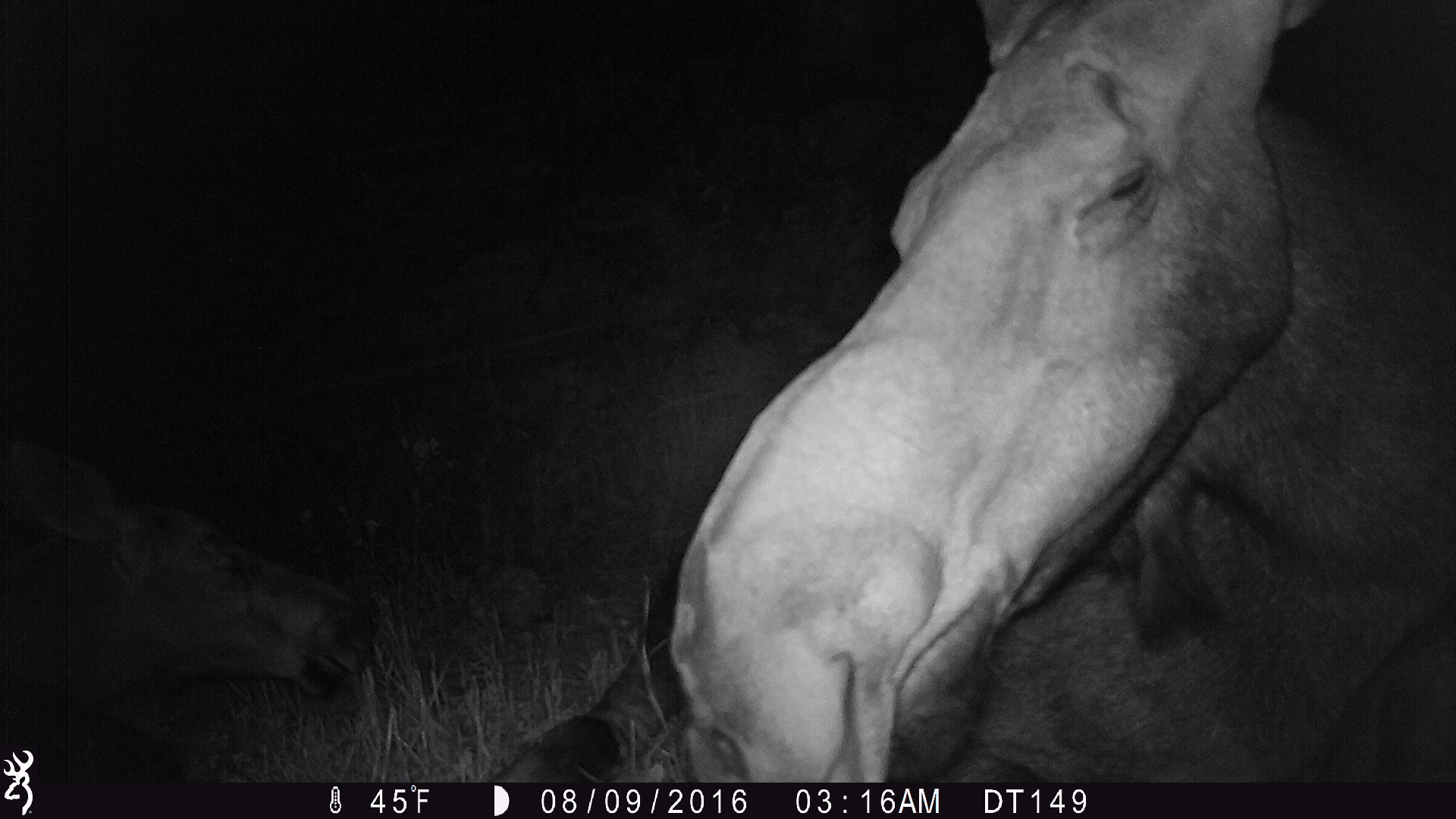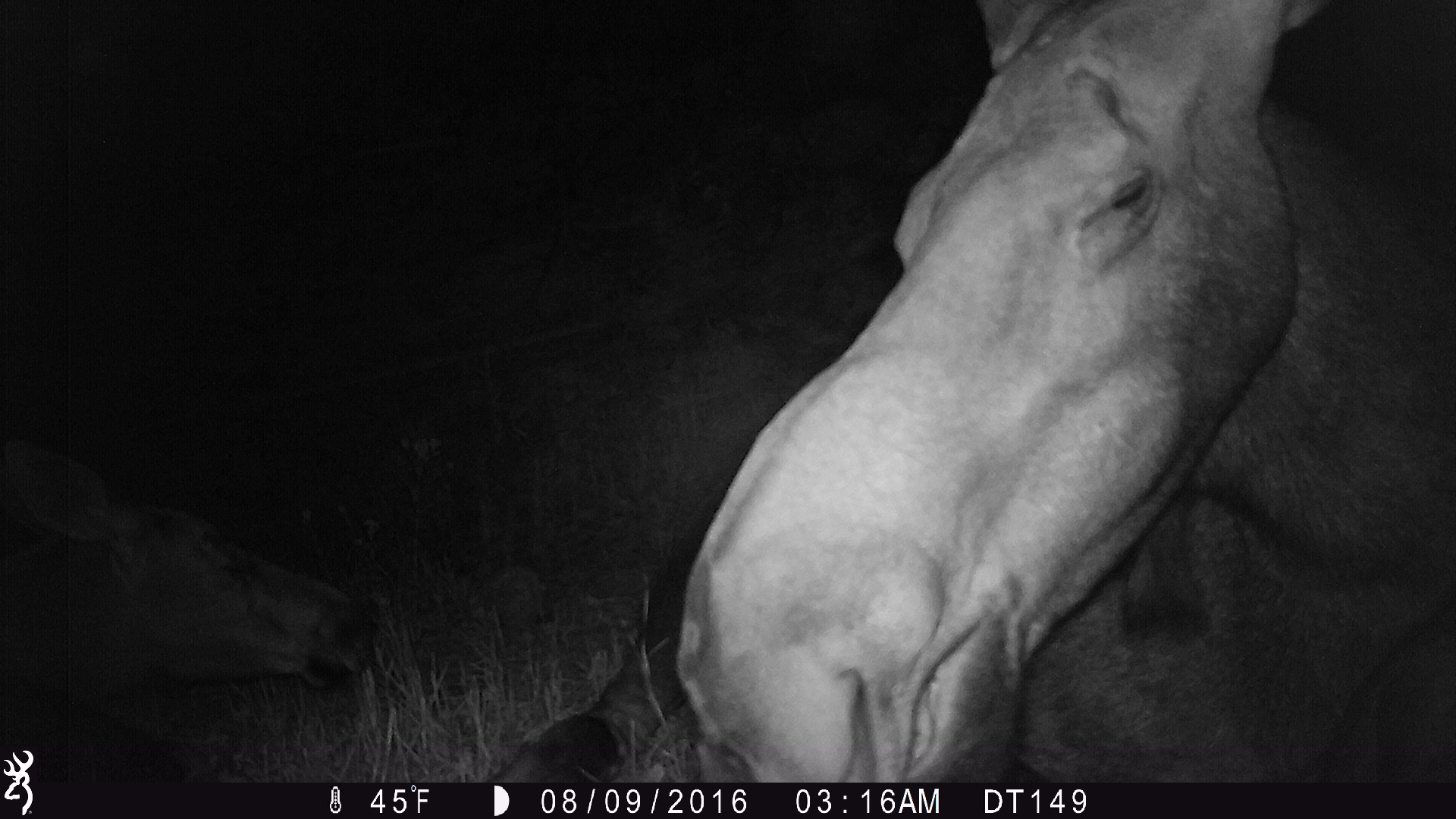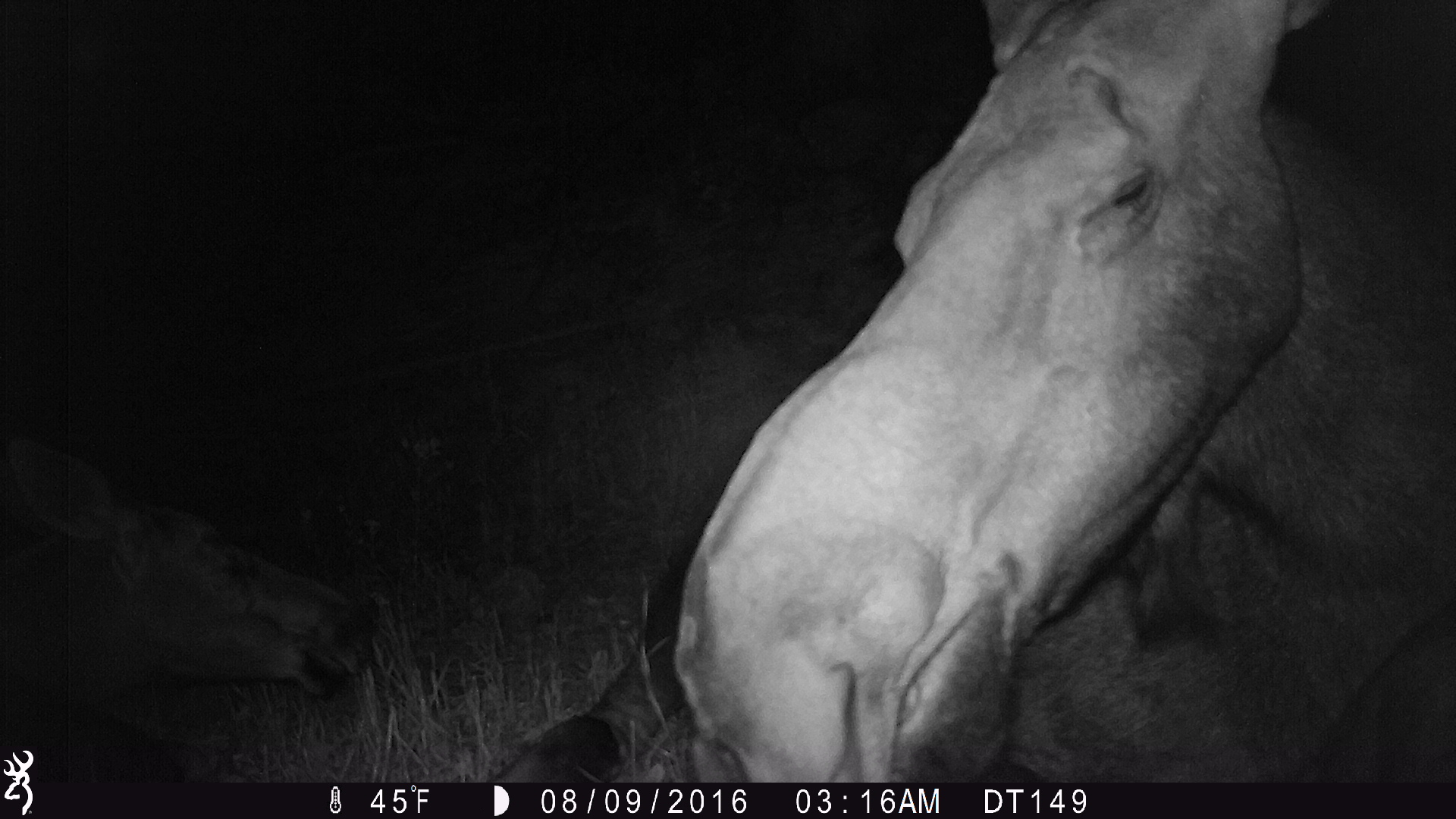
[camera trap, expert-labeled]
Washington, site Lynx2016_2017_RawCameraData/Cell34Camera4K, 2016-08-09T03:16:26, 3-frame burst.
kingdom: Animalia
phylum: Chordata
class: Mammalia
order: Artiodactyla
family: Cervidae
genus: Alces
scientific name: Alces alces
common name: moose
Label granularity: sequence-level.